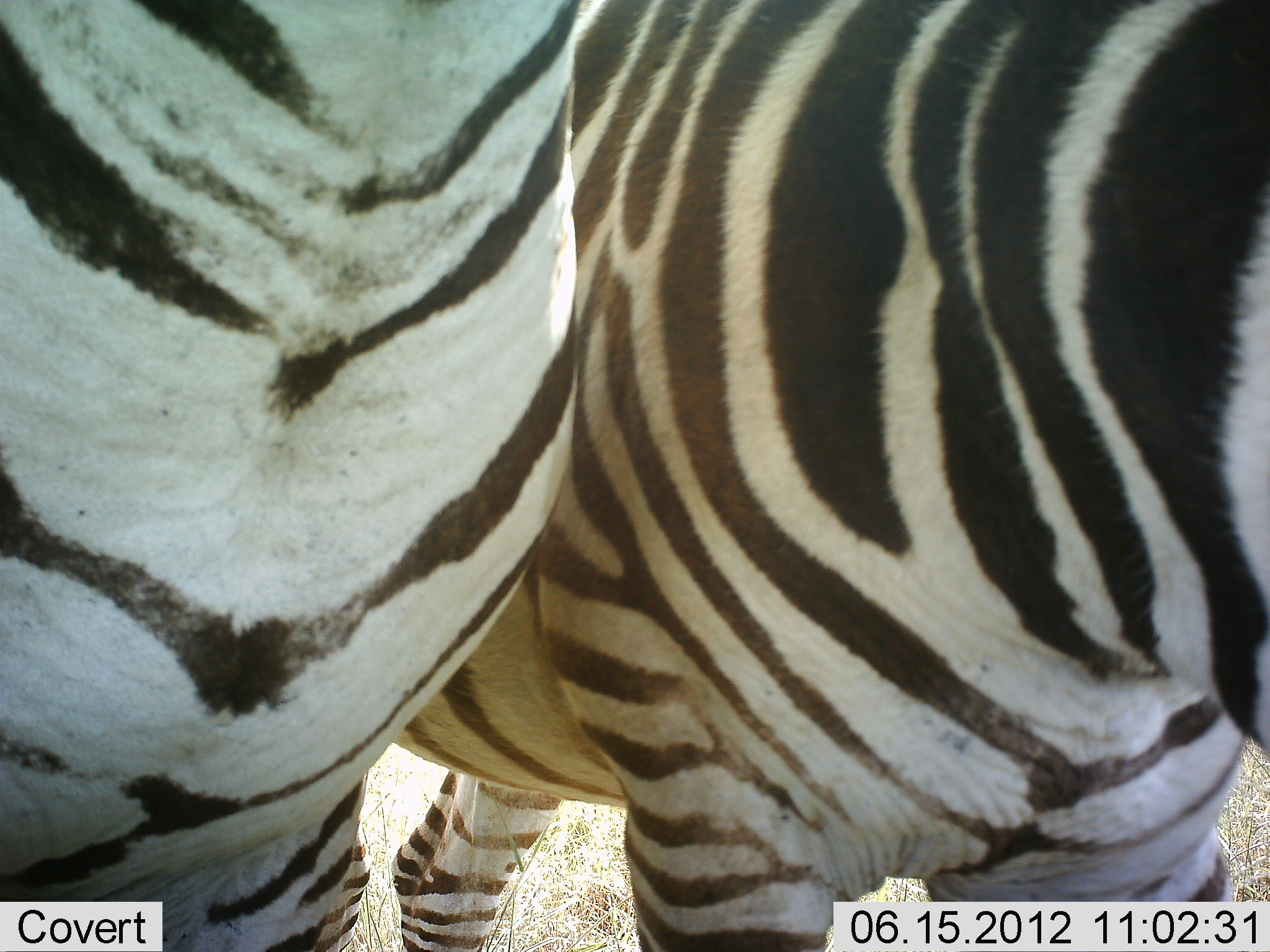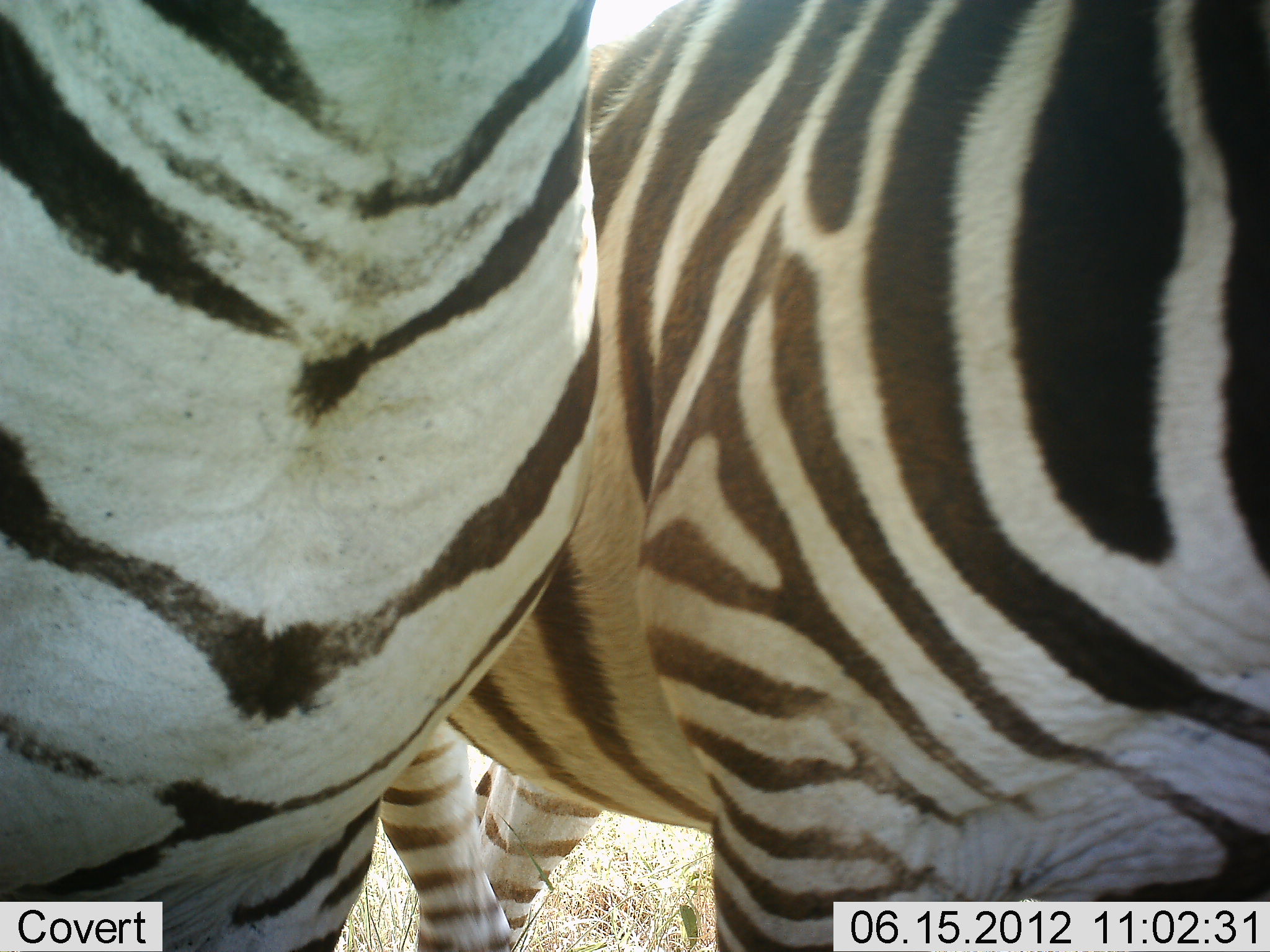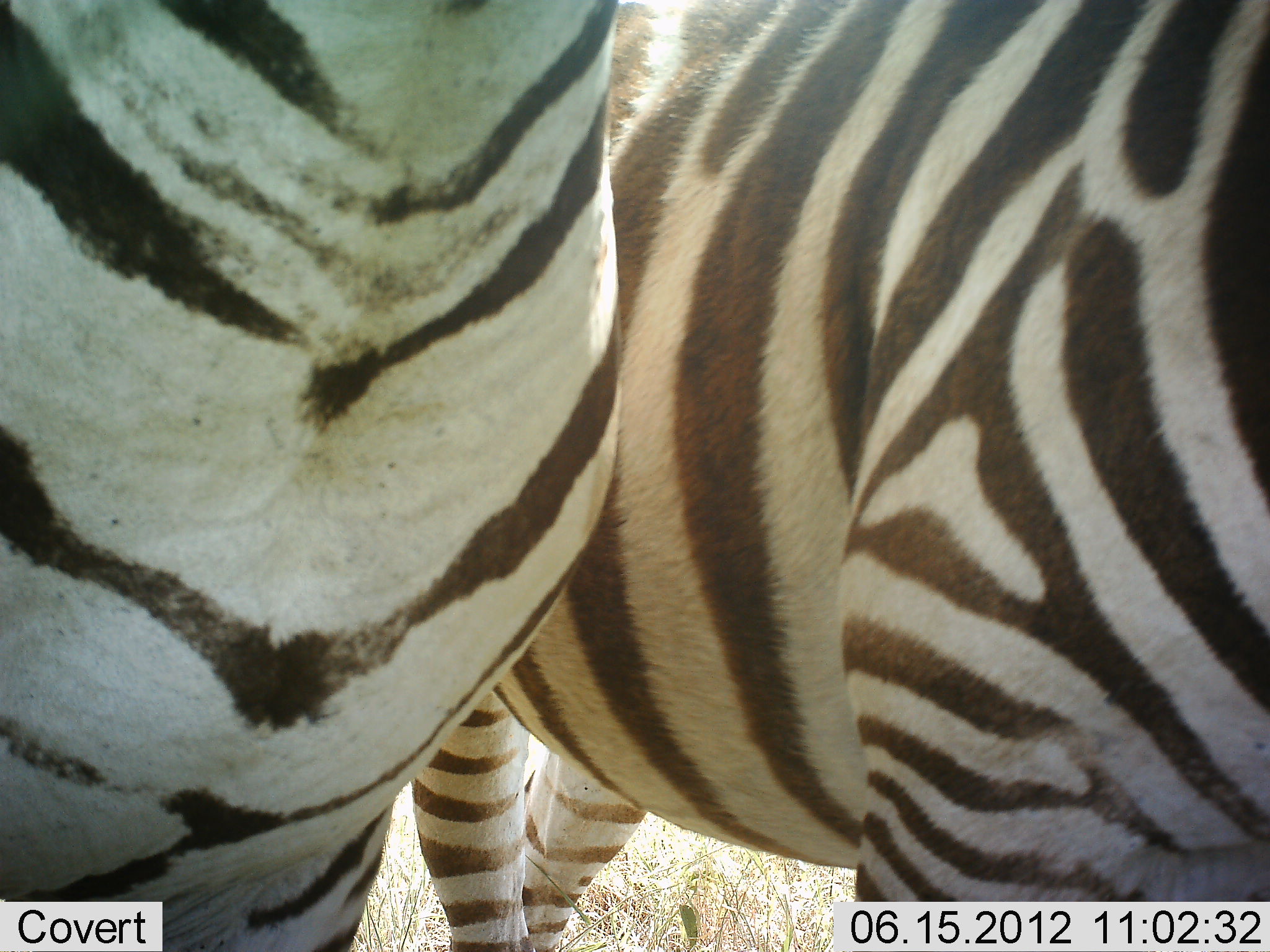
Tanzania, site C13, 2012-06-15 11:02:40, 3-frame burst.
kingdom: Animalia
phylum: Chordata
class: Mammalia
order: Perissodactyla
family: Equidae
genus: Equus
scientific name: Equus quagga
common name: plains zebra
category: zebra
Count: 2.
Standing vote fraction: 80%.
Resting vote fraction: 0%.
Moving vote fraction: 20%.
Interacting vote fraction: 0%.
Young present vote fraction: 0%.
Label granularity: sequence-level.